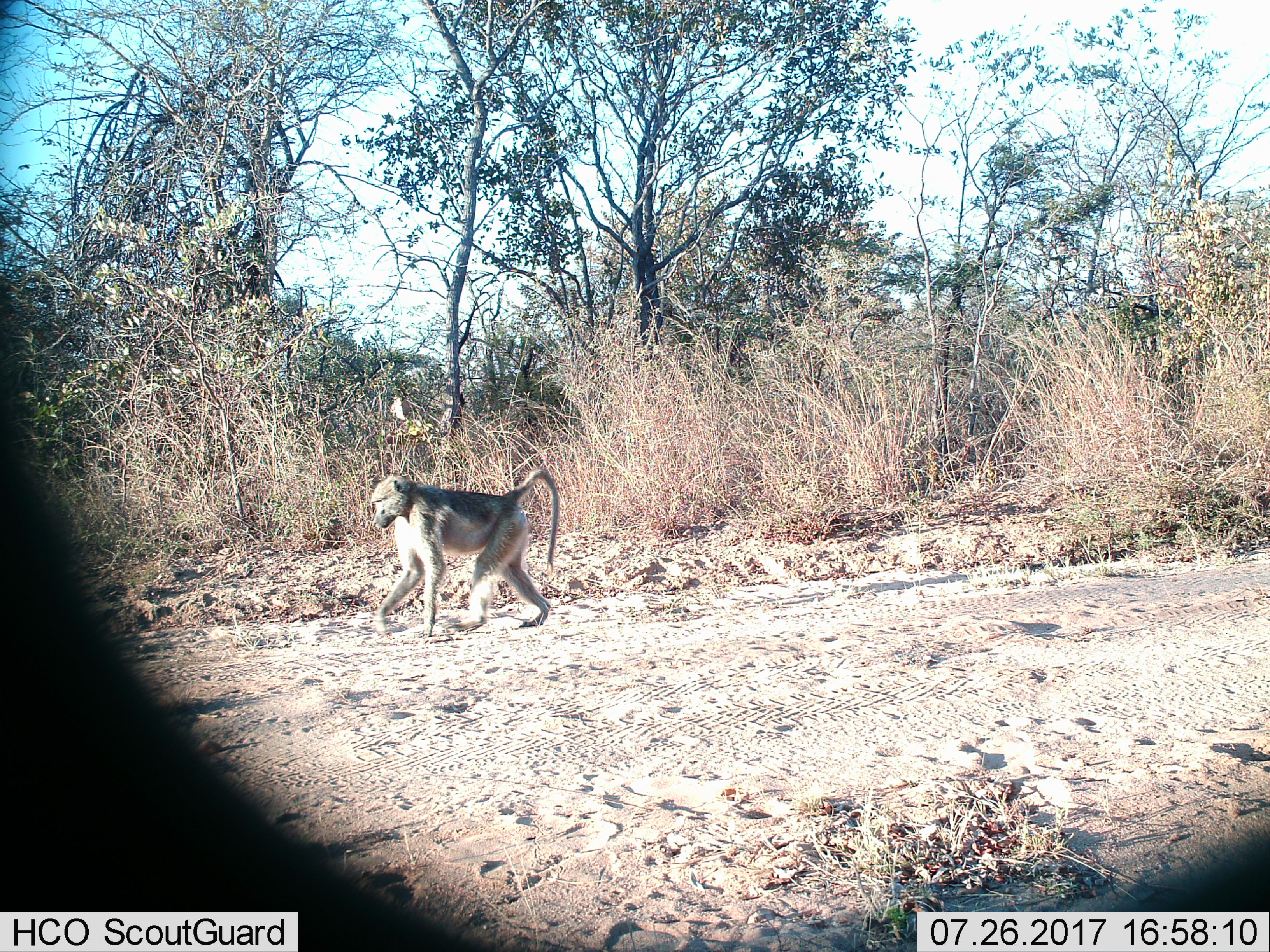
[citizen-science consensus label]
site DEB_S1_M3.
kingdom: Animalia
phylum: Chordata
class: Mammalia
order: Primates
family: Cercopithecidae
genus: Papio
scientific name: Papio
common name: baboon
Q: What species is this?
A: Baboon (Papio).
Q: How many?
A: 1.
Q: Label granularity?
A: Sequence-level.